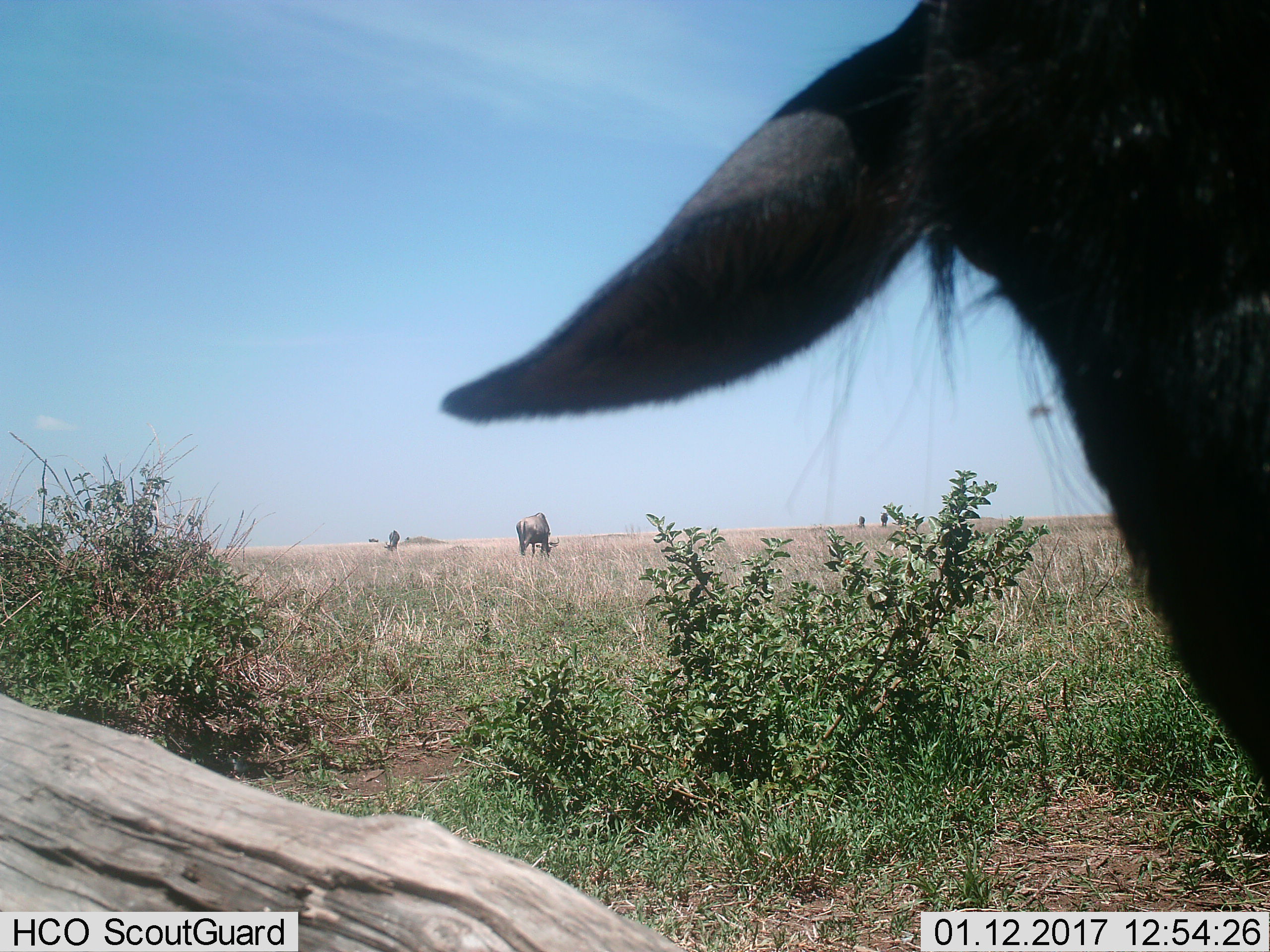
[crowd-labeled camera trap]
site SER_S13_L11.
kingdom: Animalia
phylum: Chordata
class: Mammalia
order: Artiodactyla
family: Bovidae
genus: Connochaetes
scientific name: Connochaetes taurinus taurinus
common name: blue wildebeest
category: wildebeestblue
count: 3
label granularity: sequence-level